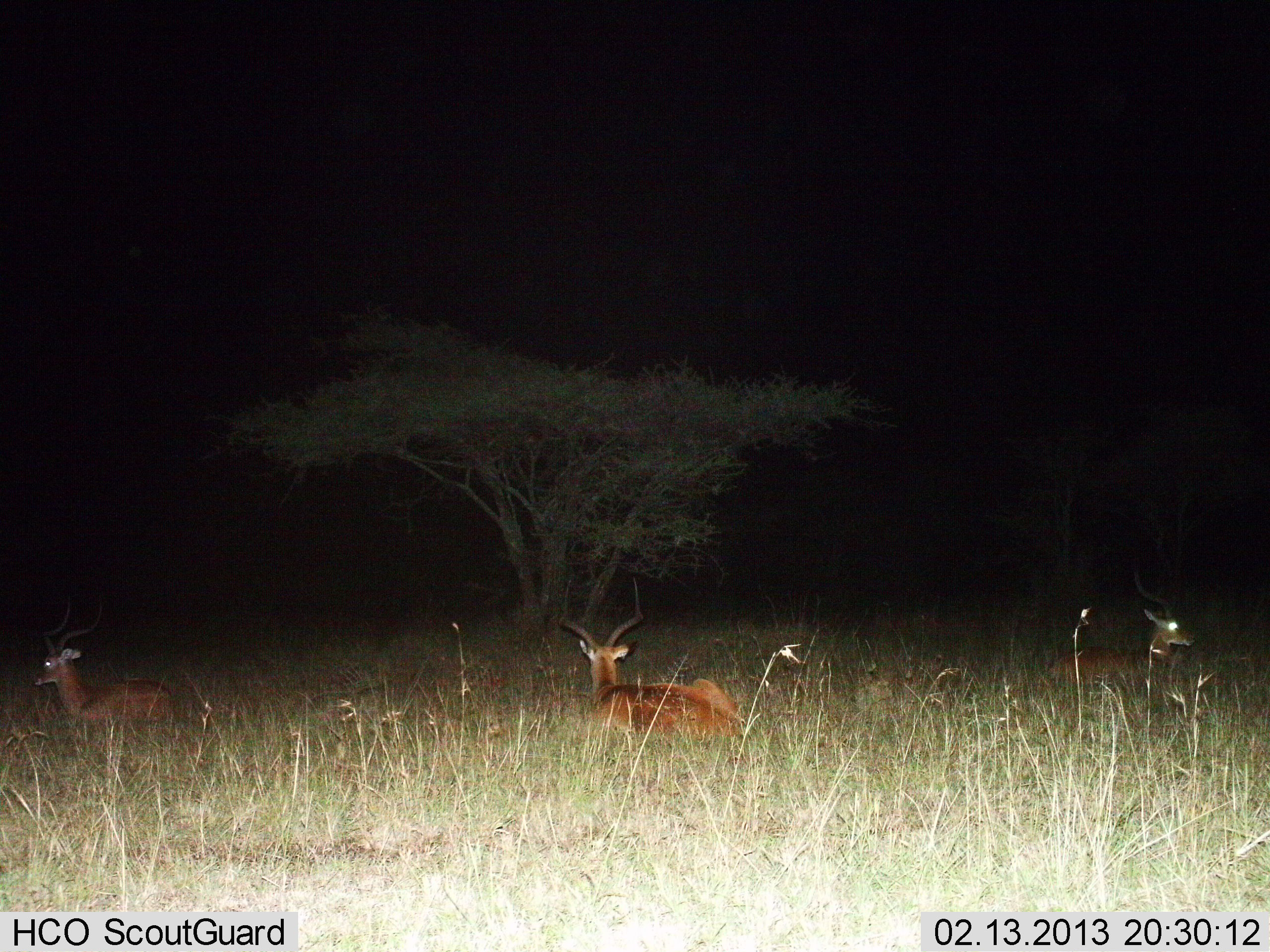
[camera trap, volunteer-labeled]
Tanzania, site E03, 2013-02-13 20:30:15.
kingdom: Animalia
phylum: Chordata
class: Mammalia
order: Artiodactyla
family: Bovidae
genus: Aepyceros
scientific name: Aepyceros melampus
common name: impala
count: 3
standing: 12%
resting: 88%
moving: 12%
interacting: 0%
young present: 0%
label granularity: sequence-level